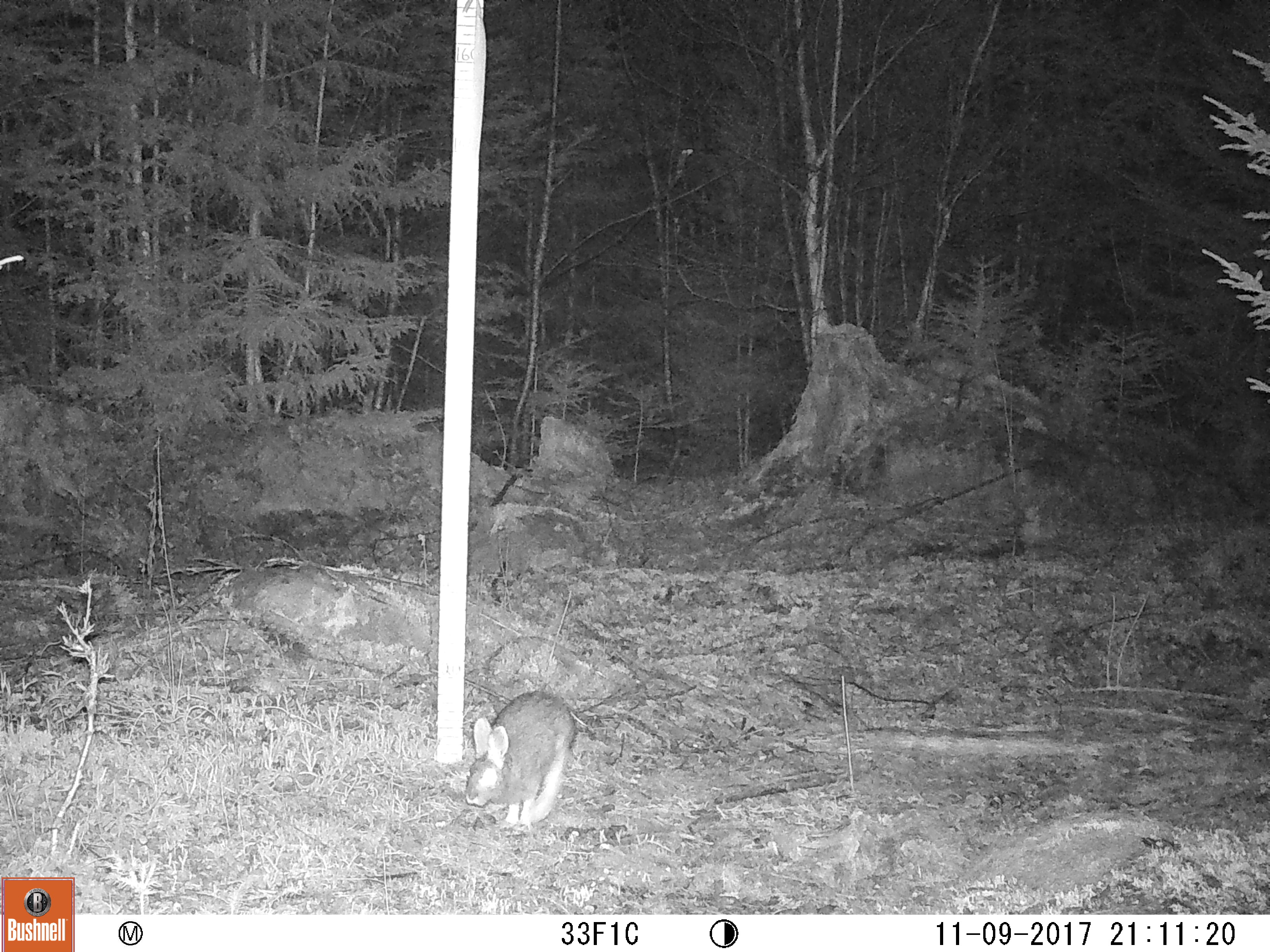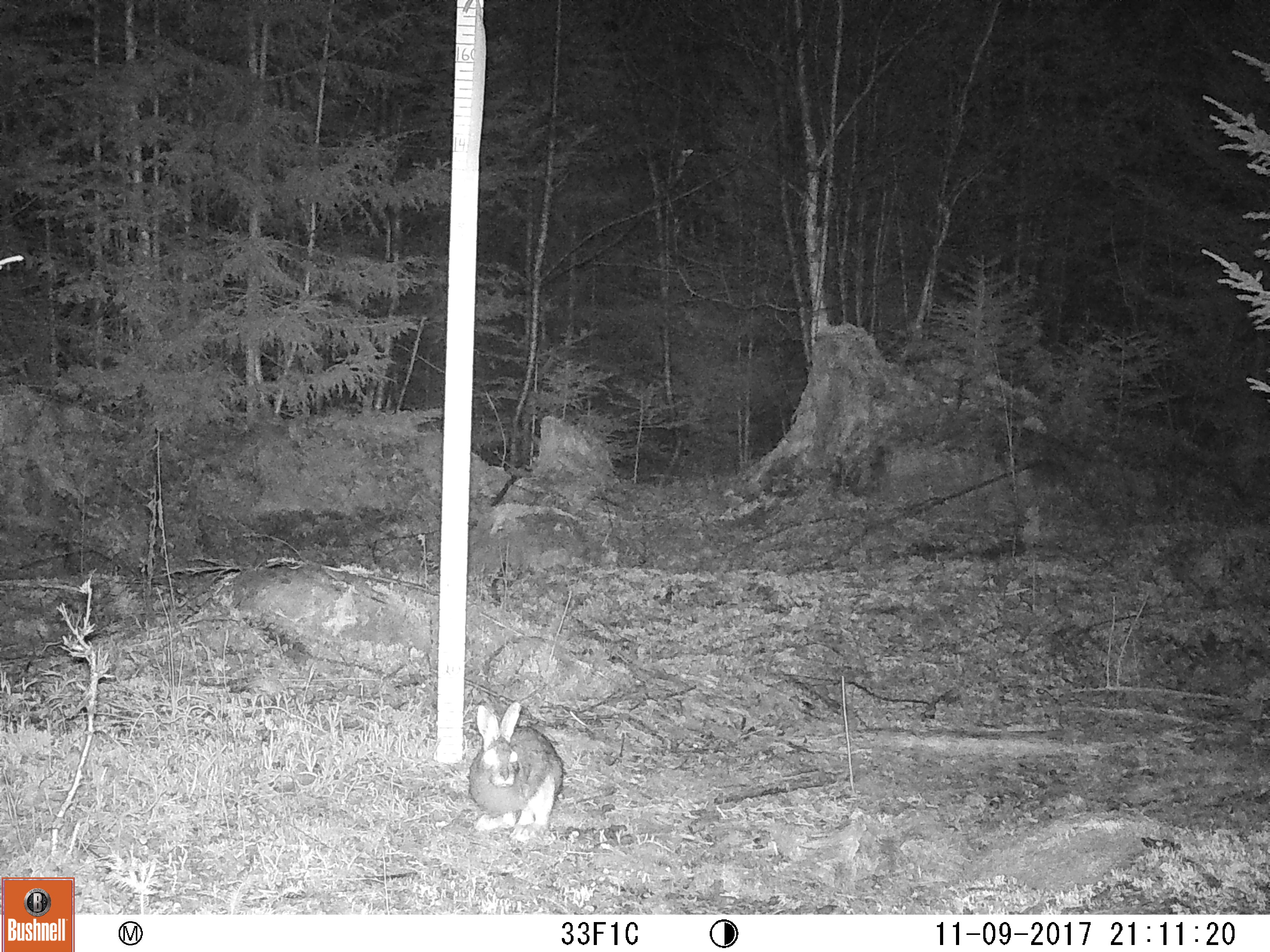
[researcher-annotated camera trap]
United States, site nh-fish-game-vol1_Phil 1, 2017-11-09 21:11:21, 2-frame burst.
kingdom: Animalia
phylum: Chordata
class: Mammalia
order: Lagomorpha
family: Leporidae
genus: Lepus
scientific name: Lepus americanus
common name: snowshoe hare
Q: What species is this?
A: Snowshoe hare (Lepus americanus).